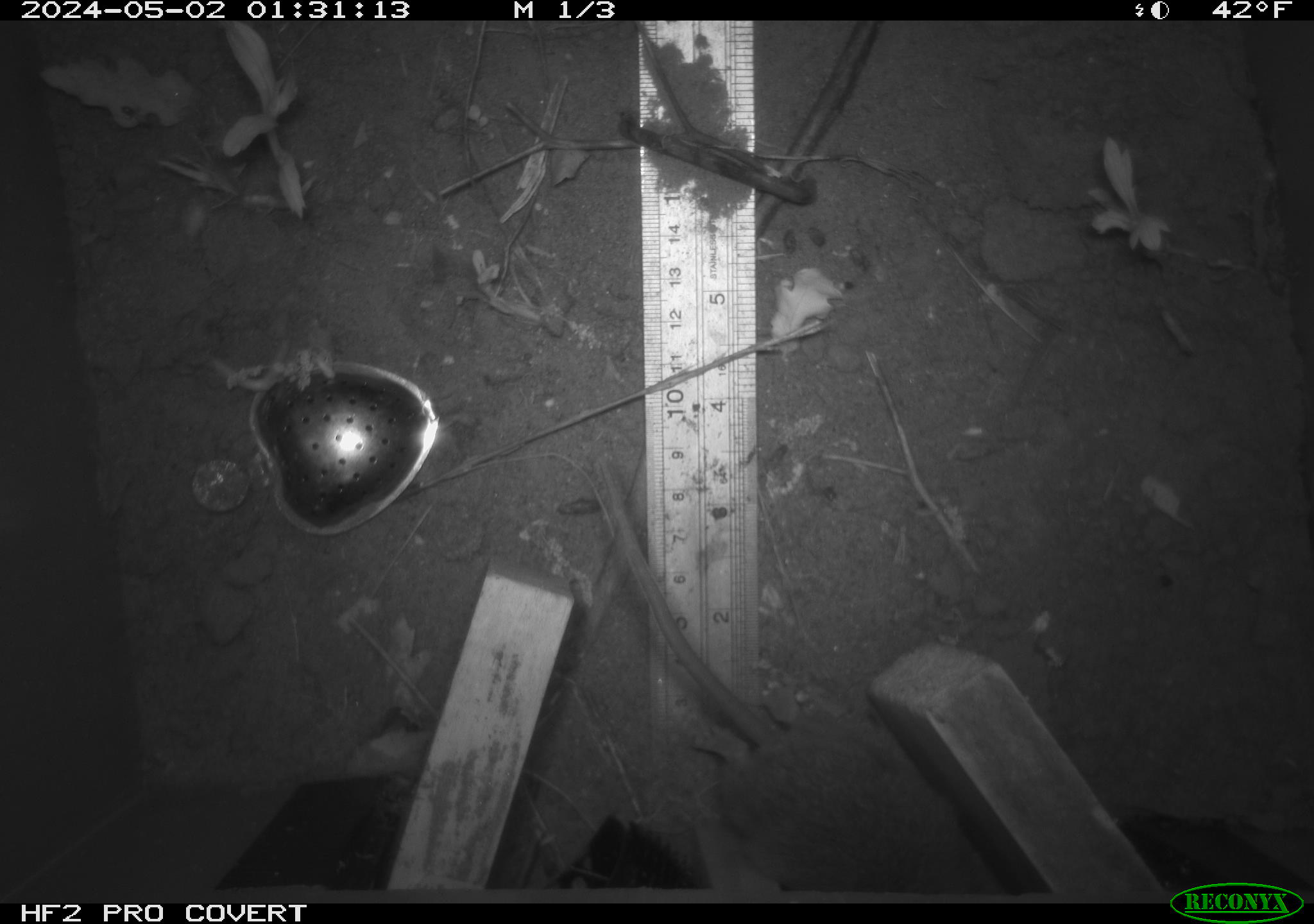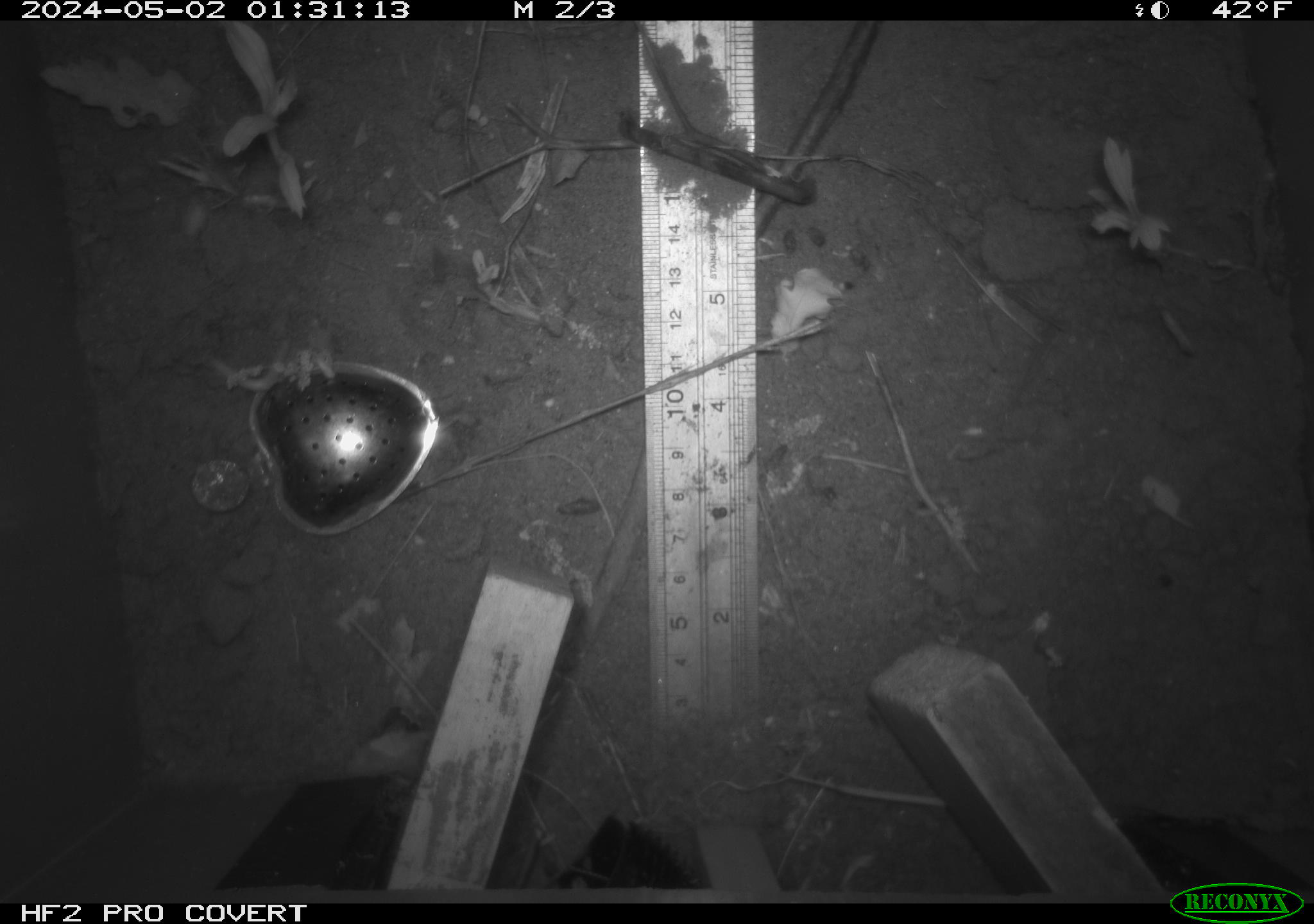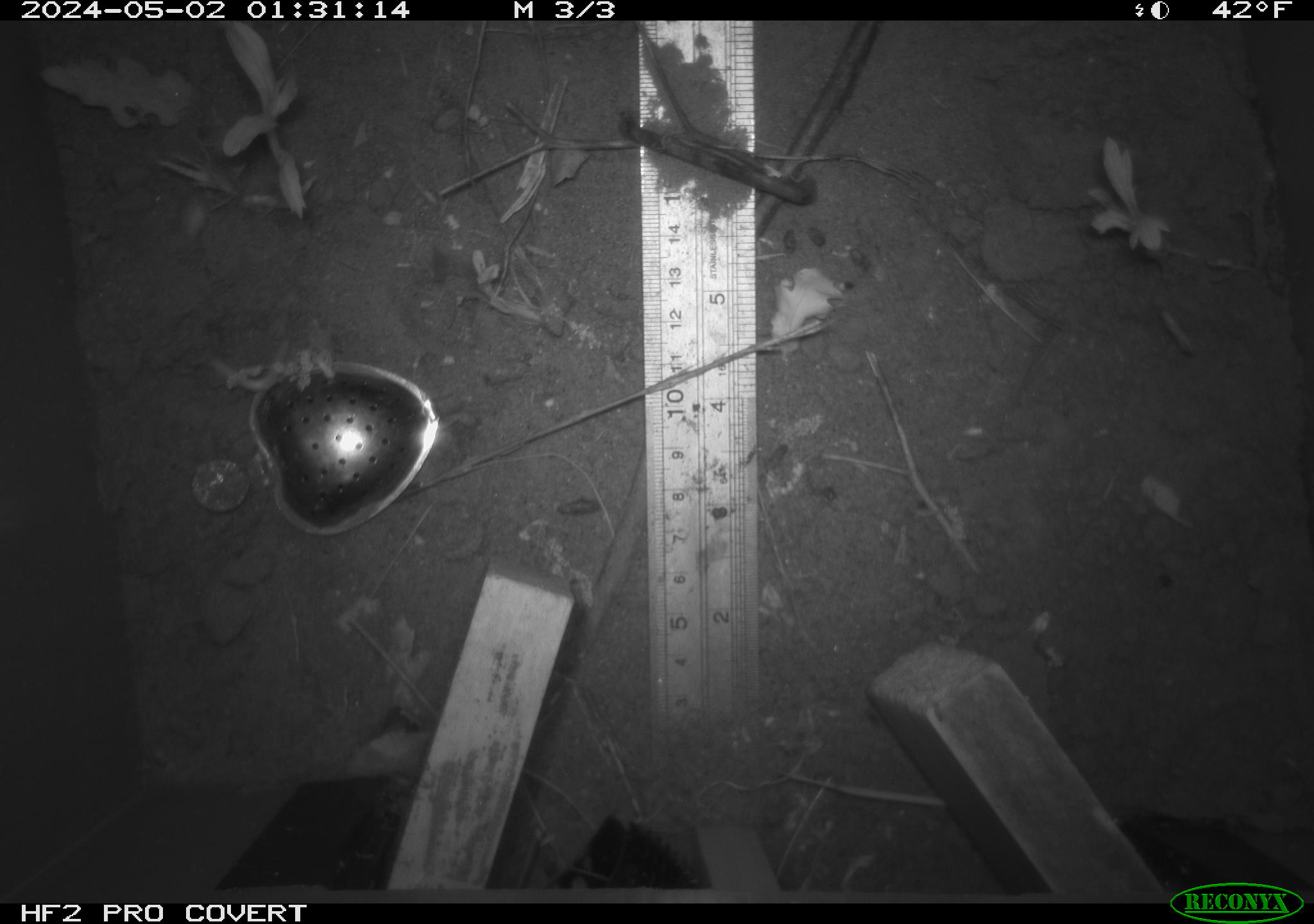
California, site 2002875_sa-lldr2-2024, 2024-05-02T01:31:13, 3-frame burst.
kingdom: Animalia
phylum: Chordata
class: Mammalia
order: Rodentia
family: Muridae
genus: Rattus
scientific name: Rattus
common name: rat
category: rattus species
Rattus species (rat) (Rattus).